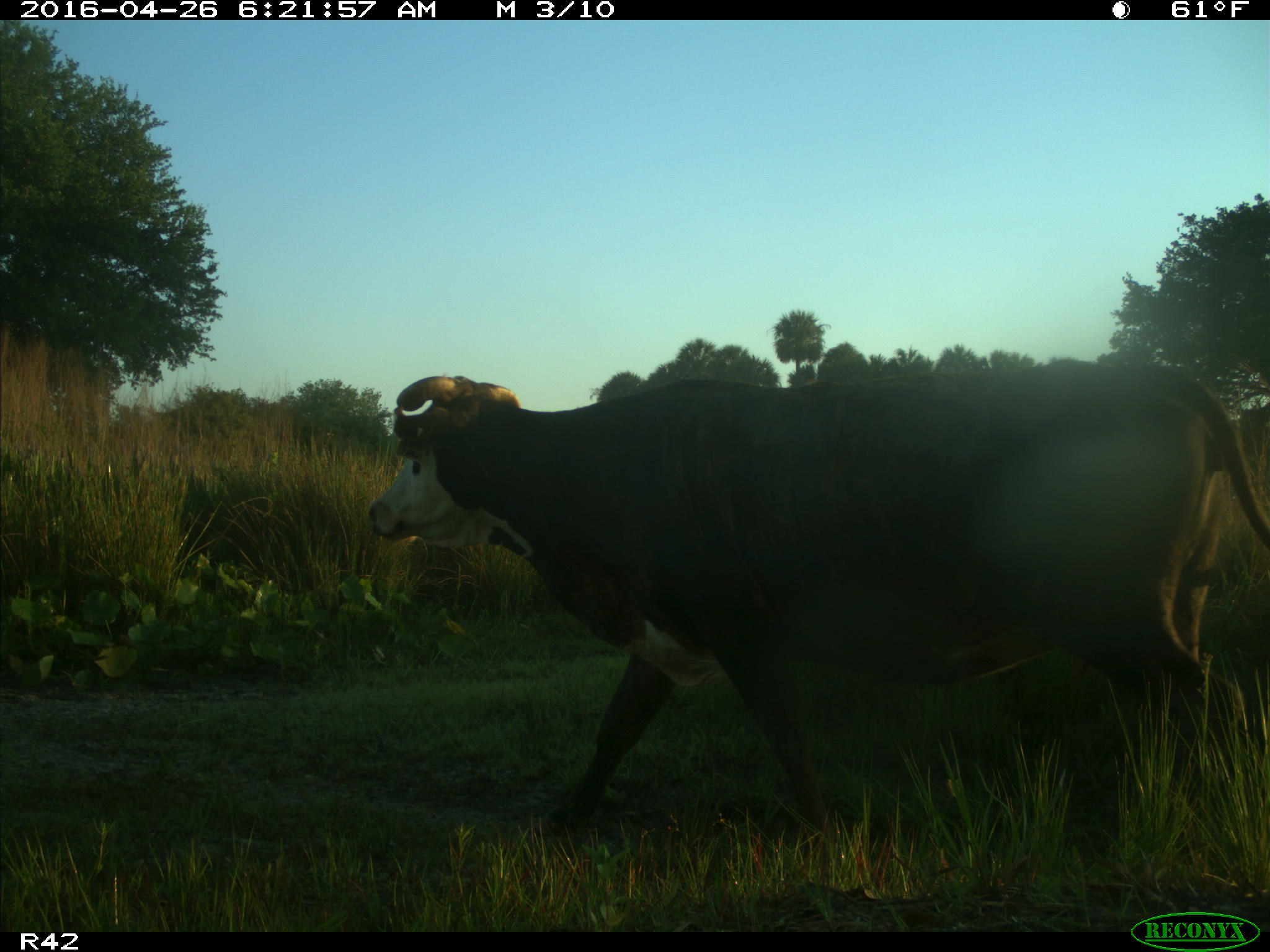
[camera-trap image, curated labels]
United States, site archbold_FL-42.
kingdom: Animalia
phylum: Chordata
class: Mammalia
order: Artiodactyla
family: Bovidae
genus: Bos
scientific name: Bos taurus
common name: domestic cow